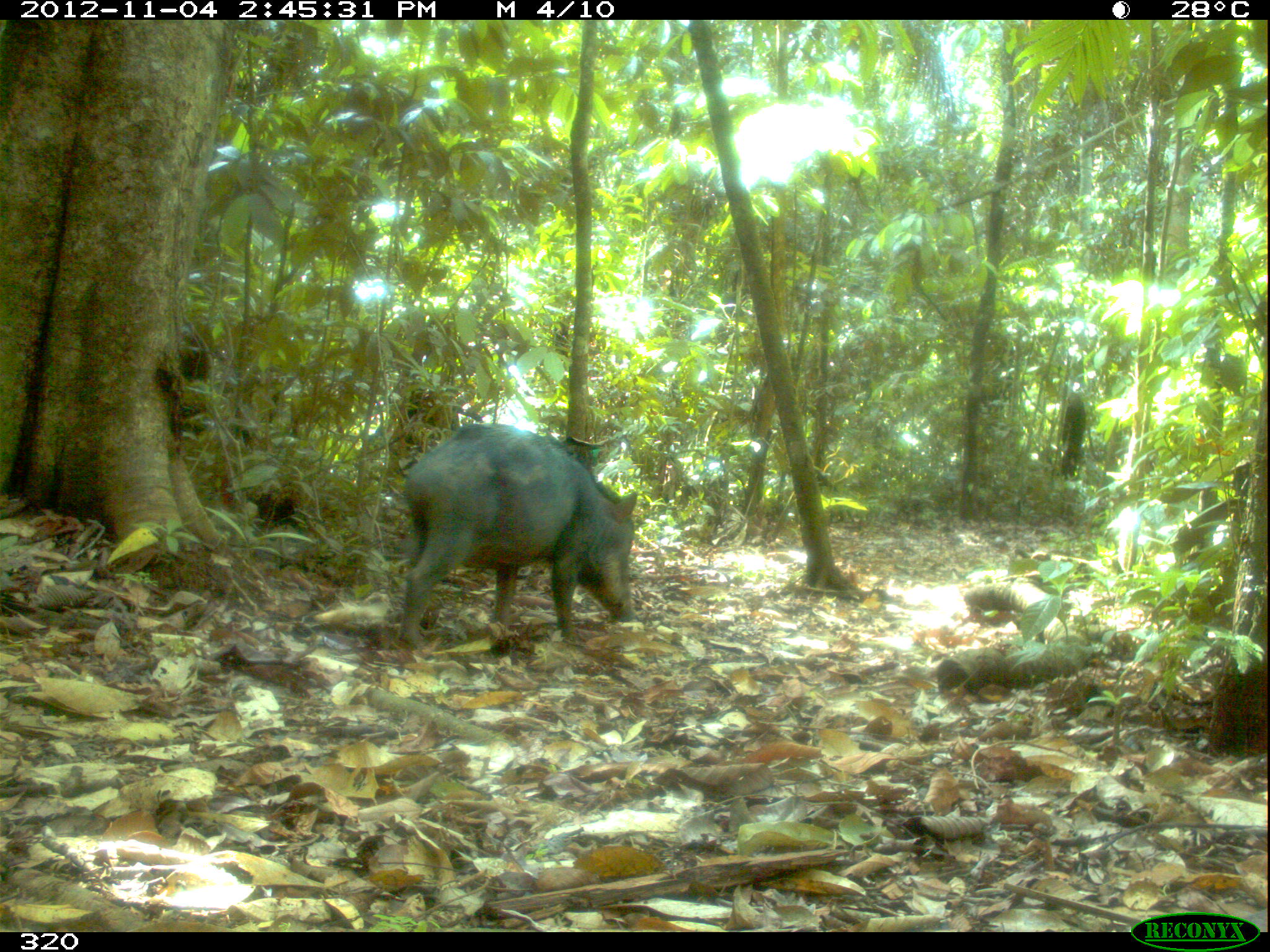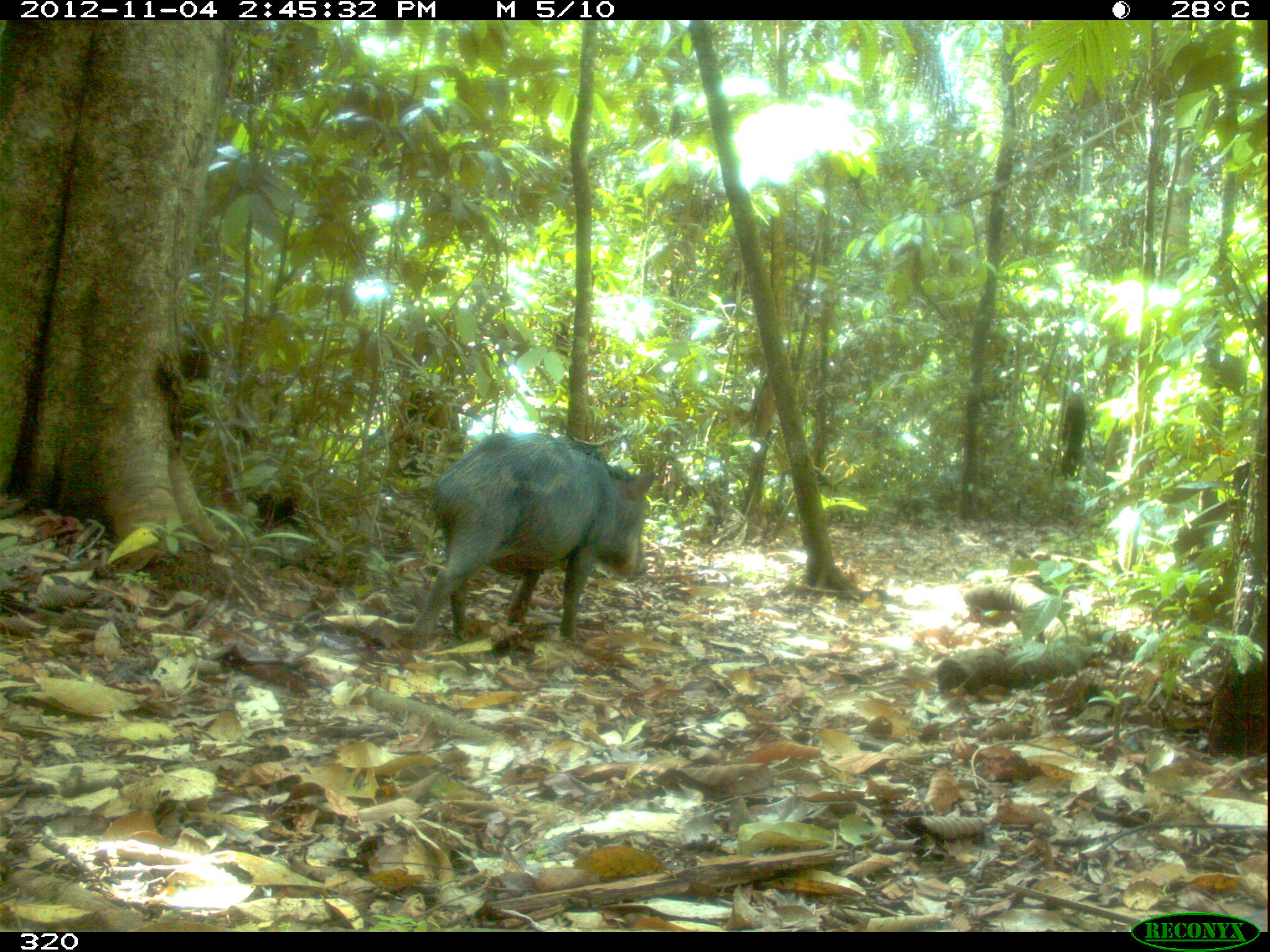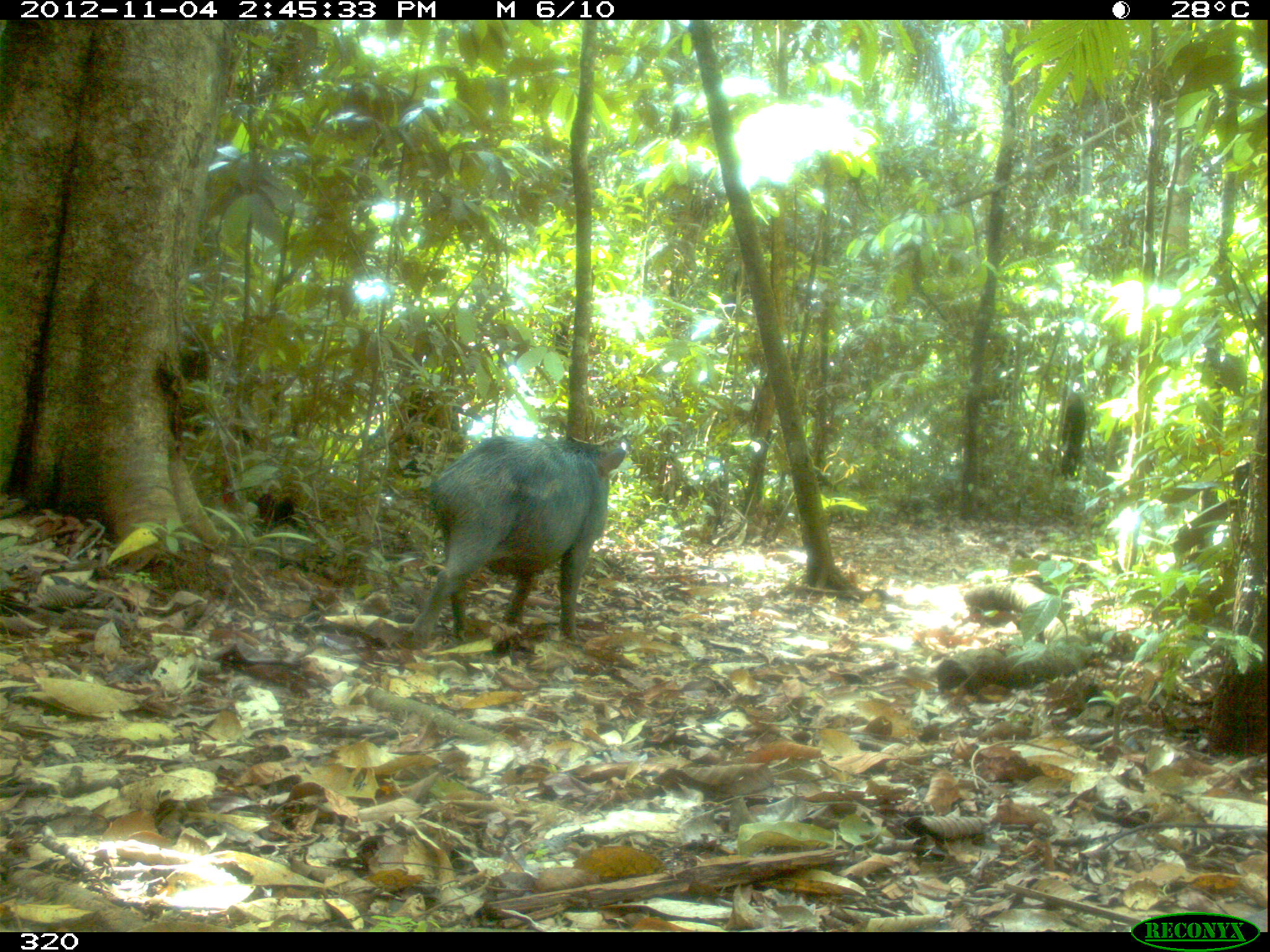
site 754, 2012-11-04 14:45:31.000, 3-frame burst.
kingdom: Animalia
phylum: Chordata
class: Mammalia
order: Artiodactyla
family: Tayassuidae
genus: Tayassu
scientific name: Tayassu pecari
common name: white-lipped peccary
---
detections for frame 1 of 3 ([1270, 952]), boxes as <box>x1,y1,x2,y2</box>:
tayassu pecari: <box>393,421,637,640</box>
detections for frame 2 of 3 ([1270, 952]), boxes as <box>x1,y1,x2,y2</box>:
tayassu pecari: <box>407,431,656,651</box>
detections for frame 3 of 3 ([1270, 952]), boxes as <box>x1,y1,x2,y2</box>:
tayassu pecari: <box>411,434,626,651</box>